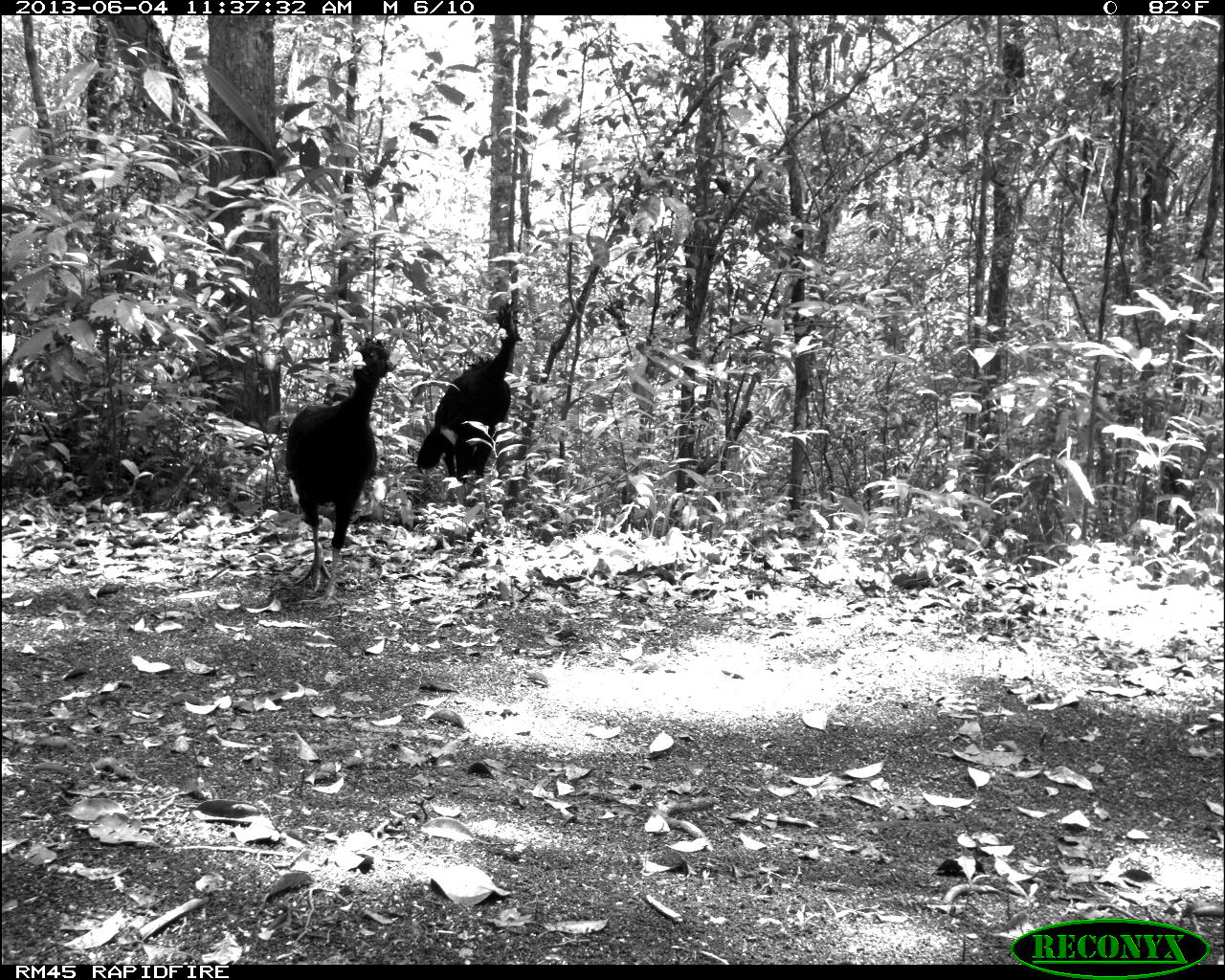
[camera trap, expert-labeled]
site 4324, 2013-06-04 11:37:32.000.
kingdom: Animalia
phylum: Chordata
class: Aves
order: Galliformes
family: Cracidae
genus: Crax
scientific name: Crax rubra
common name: great curassow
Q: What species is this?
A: Crax rubra (great curassow).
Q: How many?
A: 2.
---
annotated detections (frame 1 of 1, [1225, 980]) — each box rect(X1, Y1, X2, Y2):
crax rubra: rect(283, 336, 390, 610); rect(415, 298, 524, 511)